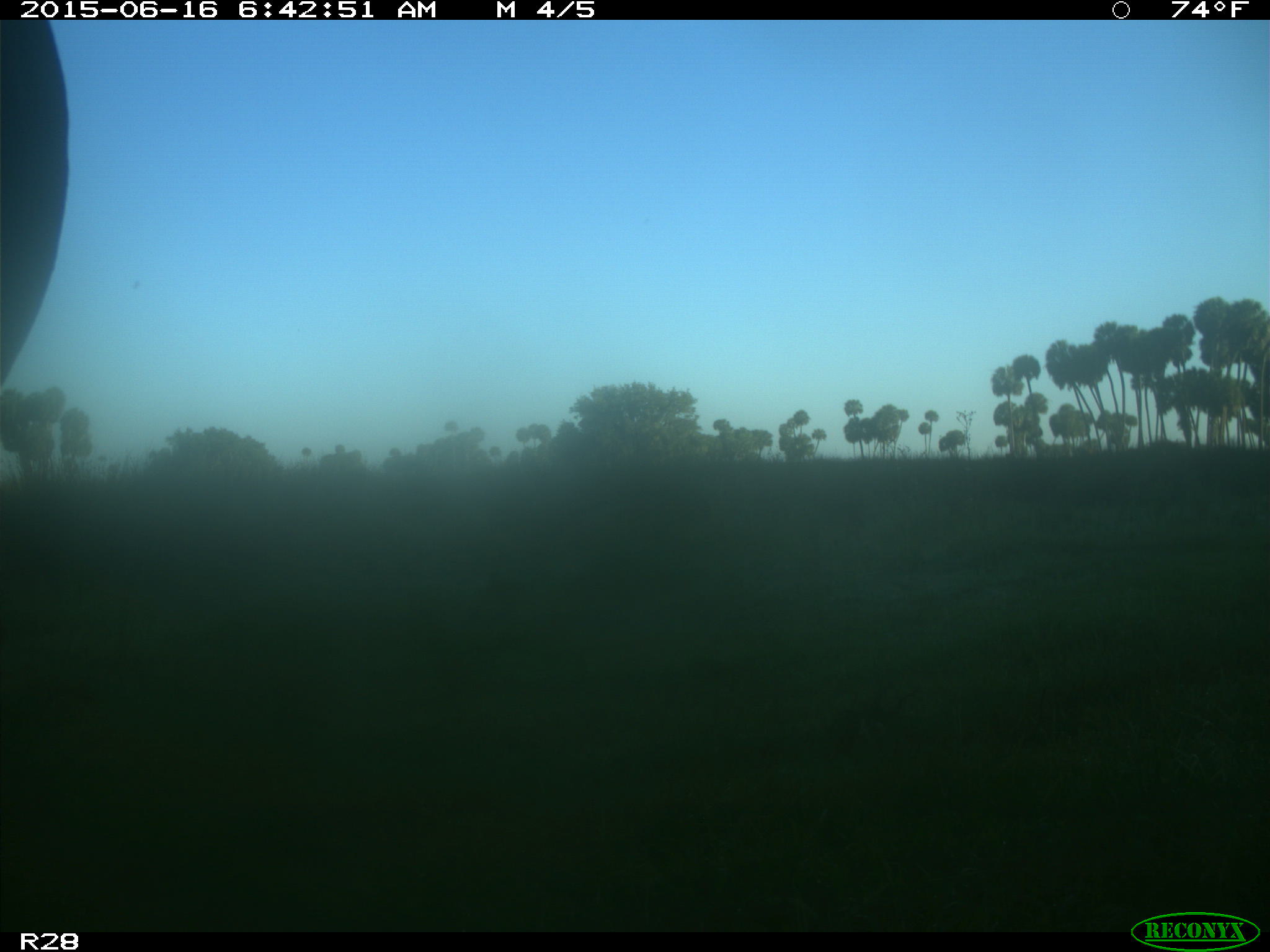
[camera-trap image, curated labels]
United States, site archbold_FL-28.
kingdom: Animalia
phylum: Chordata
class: Mammalia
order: Artiodactyla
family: Bovidae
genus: Bos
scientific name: Bos taurus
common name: domestic cow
Bos taurus (domestic cow).